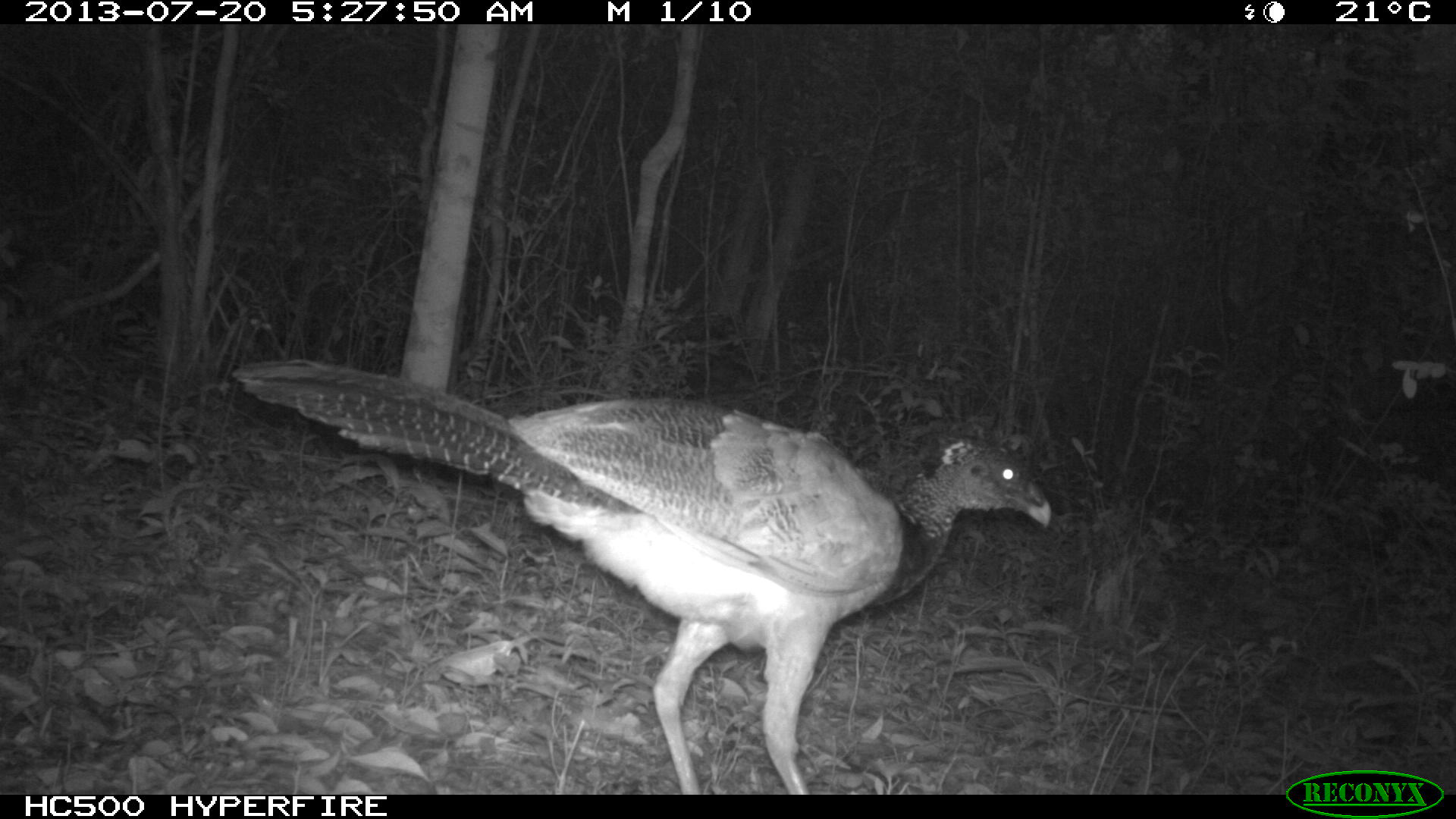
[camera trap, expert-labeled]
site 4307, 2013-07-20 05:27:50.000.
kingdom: Animalia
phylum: Chordata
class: Aves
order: Galliformes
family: Cracidae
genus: Crax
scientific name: Crax rubra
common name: great curassow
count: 1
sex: female